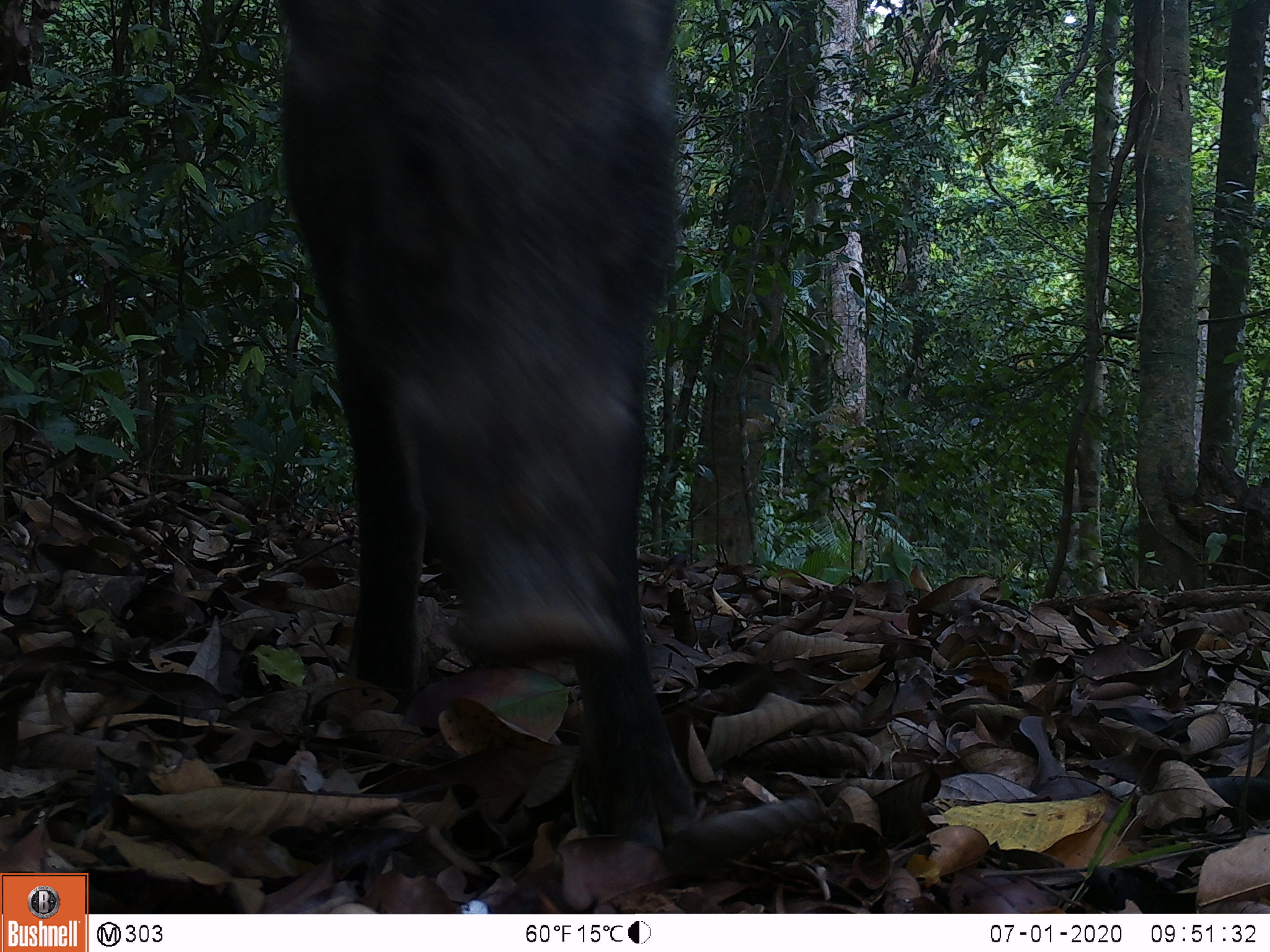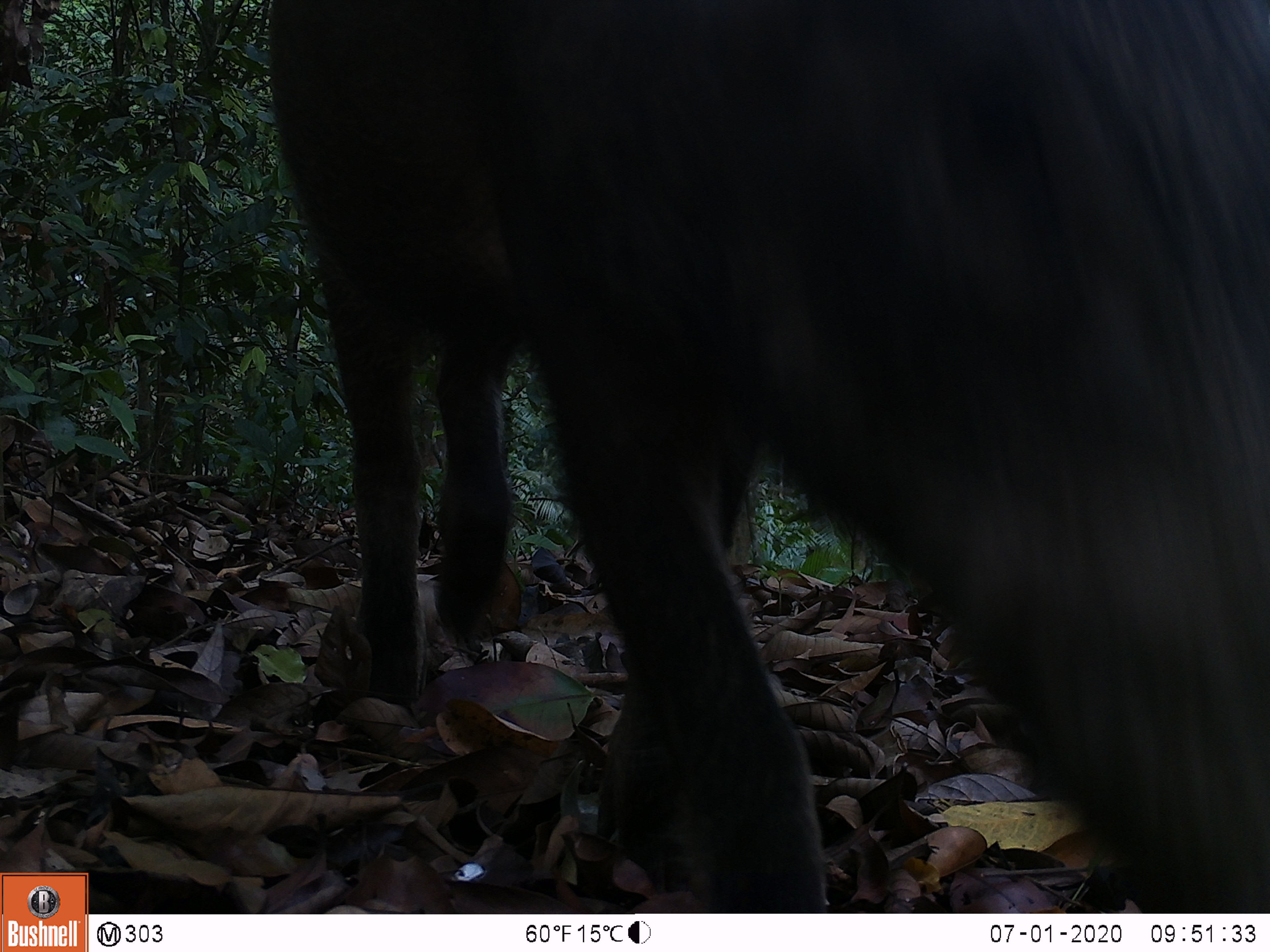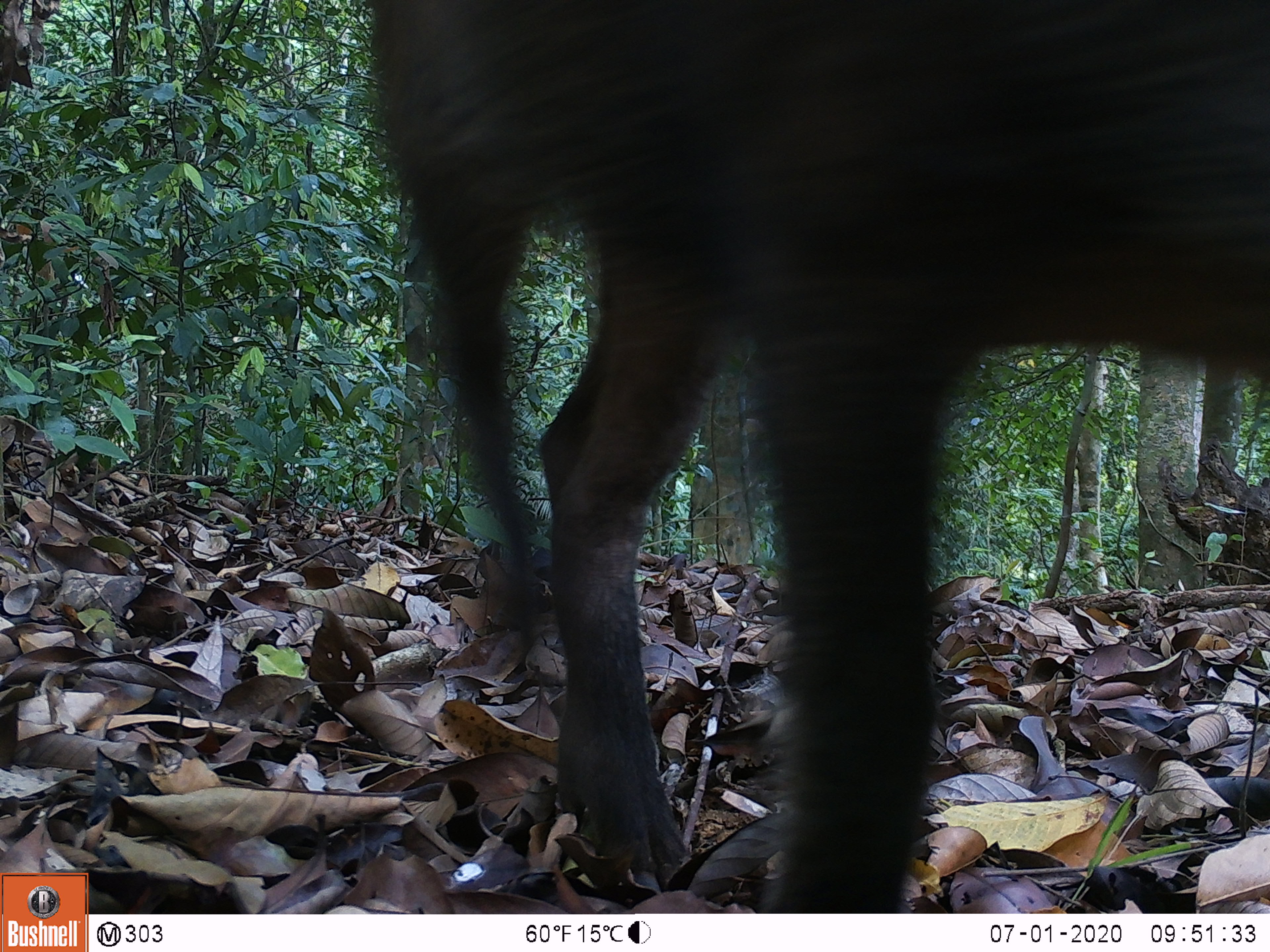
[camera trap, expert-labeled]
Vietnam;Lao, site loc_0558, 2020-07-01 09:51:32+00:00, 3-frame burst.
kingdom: Animalia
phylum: Chordata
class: Mammalia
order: Artiodactyla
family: Suidae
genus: Sus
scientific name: Sus scrofa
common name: eurasian wild pig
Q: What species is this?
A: Eurasian wild pig (Sus scrofa).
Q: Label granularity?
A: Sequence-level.